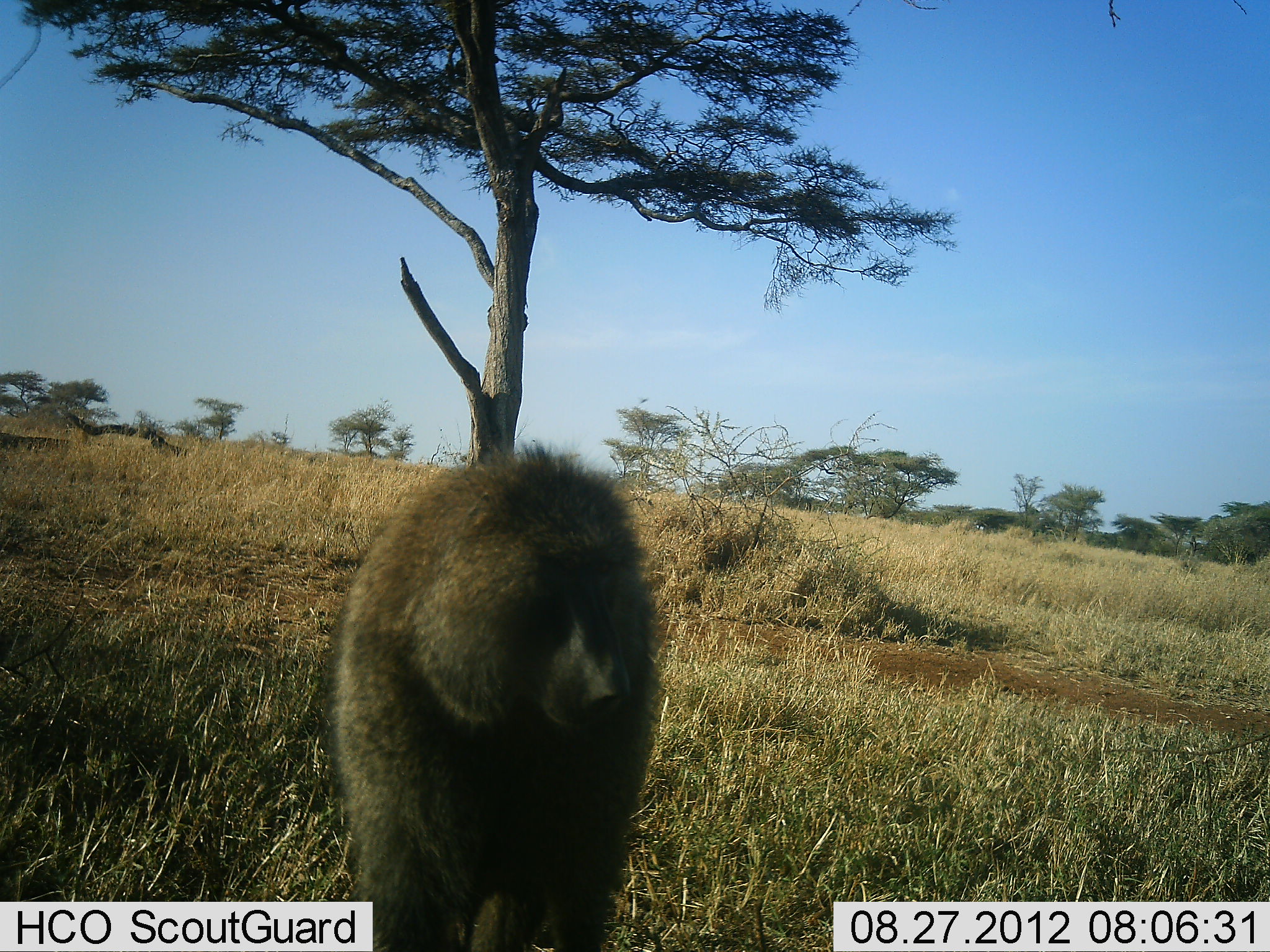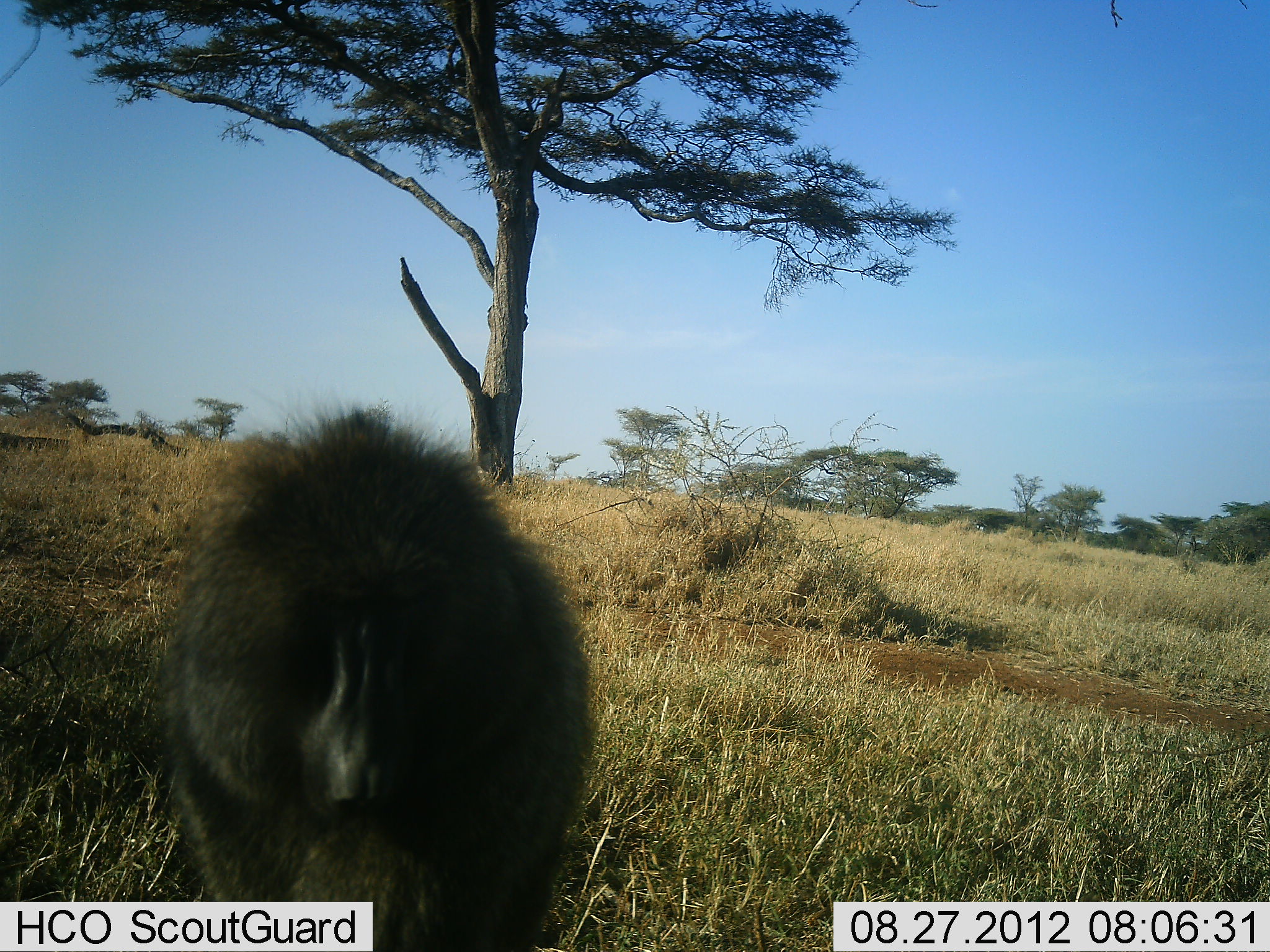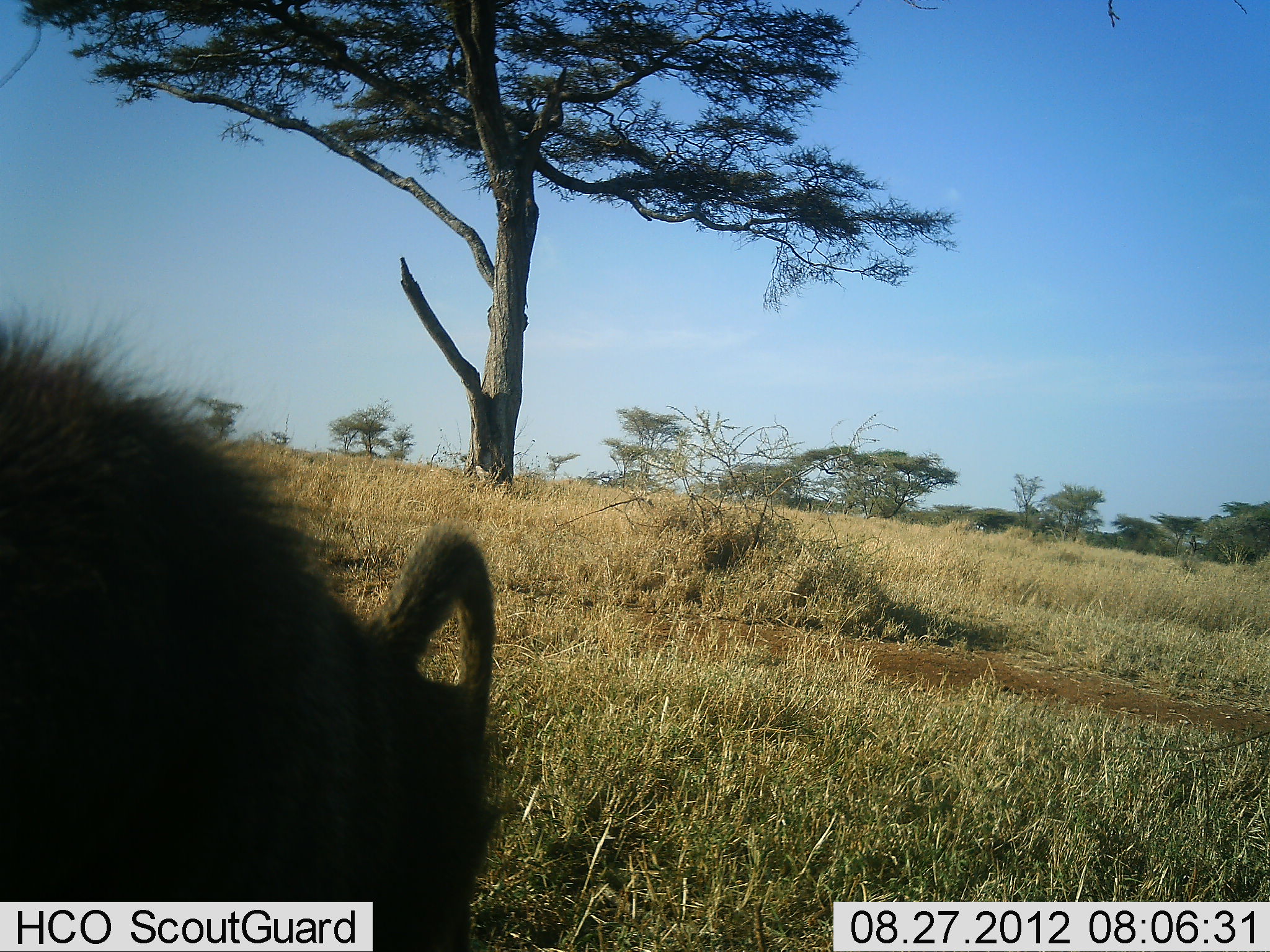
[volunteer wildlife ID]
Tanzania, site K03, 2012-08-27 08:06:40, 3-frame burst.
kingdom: Animalia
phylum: Chordata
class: Mammalia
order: Primates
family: Cercopithecidae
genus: Papio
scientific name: Papio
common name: baboon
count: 1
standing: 9%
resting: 18%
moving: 73%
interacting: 0%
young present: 0%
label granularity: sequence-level